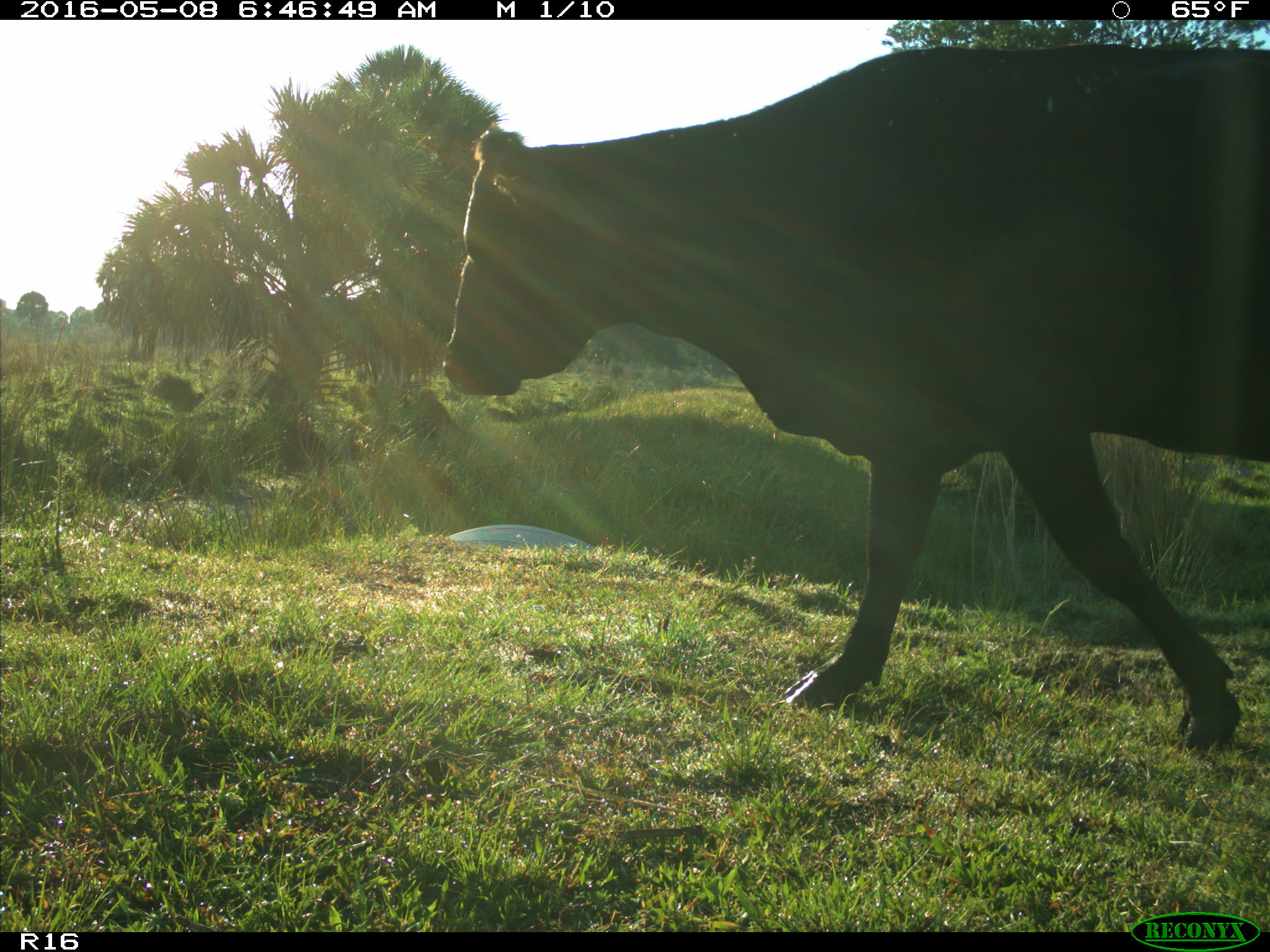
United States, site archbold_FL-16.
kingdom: Animalia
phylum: Chordata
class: Mammalia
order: Artiodactyla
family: Bovidae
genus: Bos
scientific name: Bos taurus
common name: domestic cow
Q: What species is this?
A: Bos taurus (domestic cow).